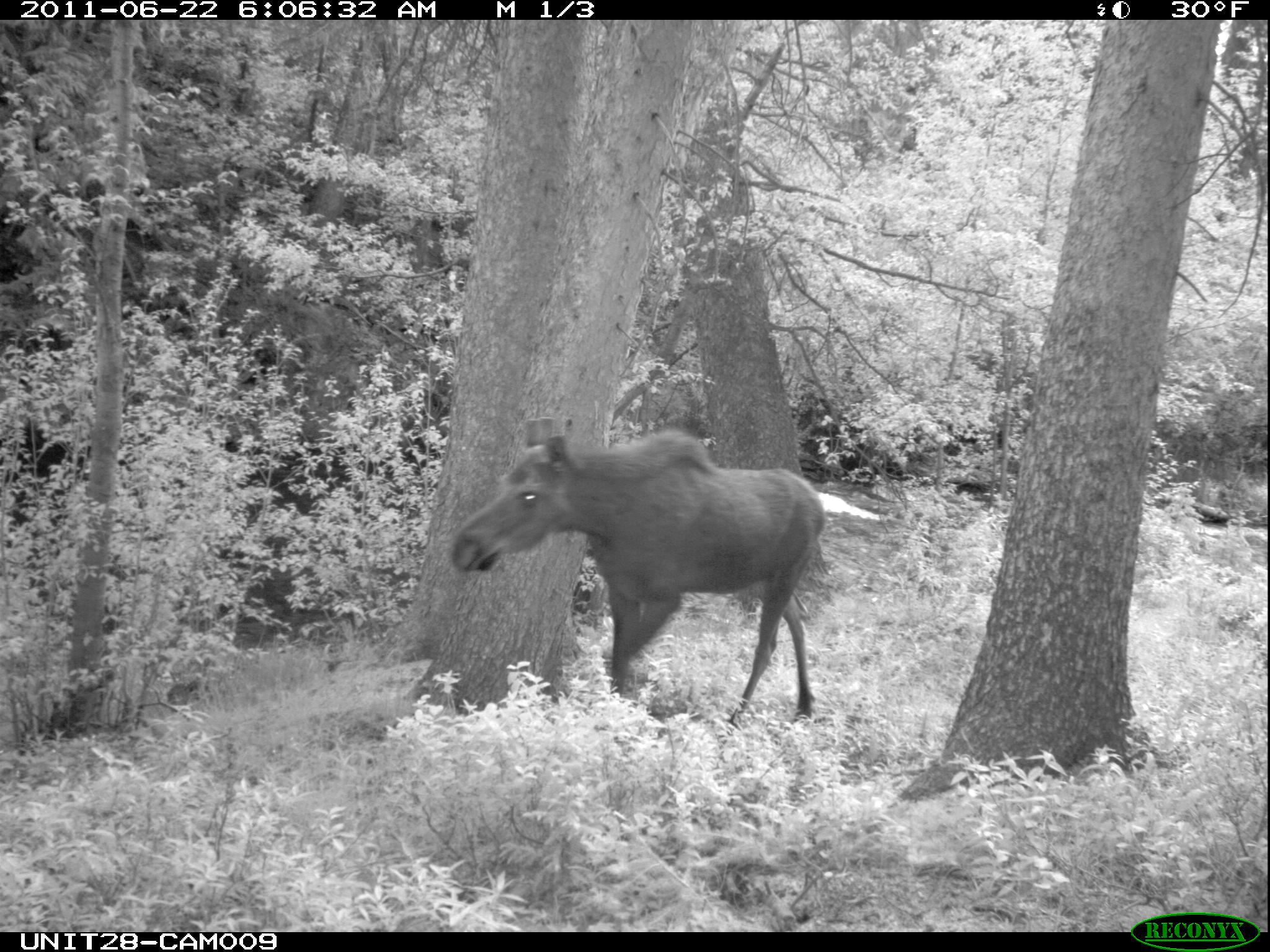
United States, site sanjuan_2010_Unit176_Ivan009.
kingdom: Animalia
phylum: Chordata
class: Mammalia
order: Artiodactyla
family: Cervidae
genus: Alces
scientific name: Alces alces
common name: moose